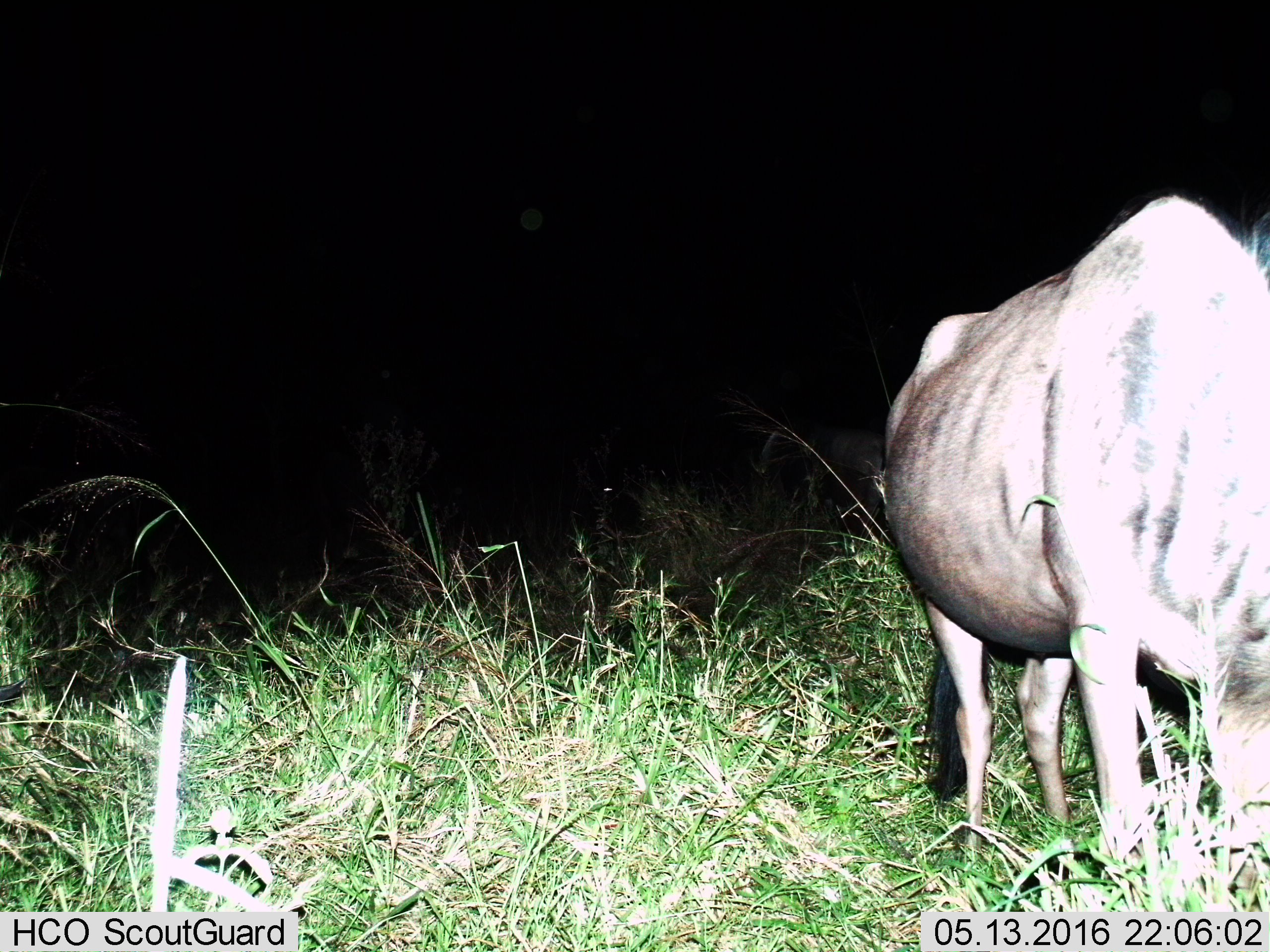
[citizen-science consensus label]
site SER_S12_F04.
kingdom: Animalia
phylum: Chordata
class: Mammalia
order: Artiodactyla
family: Bovidae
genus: Connochaetes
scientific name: Connochaetes taurinus taurinus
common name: blue wildebeest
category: wildebeestblue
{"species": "wildebeestblue (blue wildebeest) (Connochaetes taurinus taurinus)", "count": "1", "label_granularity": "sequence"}